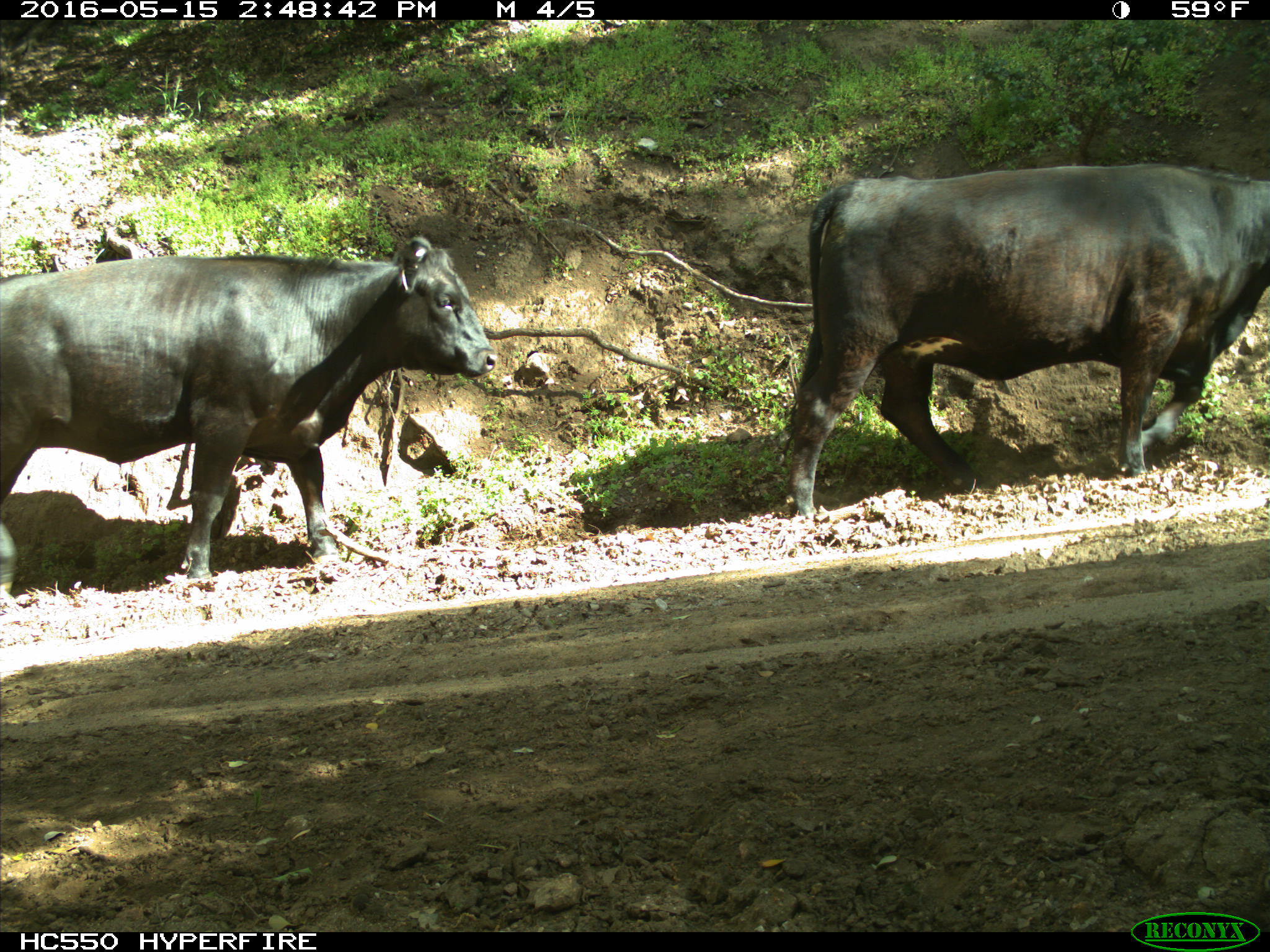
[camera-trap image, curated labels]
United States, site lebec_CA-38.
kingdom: Animalia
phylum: Chordata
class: Mammalia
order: Artiodactyla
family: Bovidae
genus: Bos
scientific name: Bos taurus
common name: domestic cow